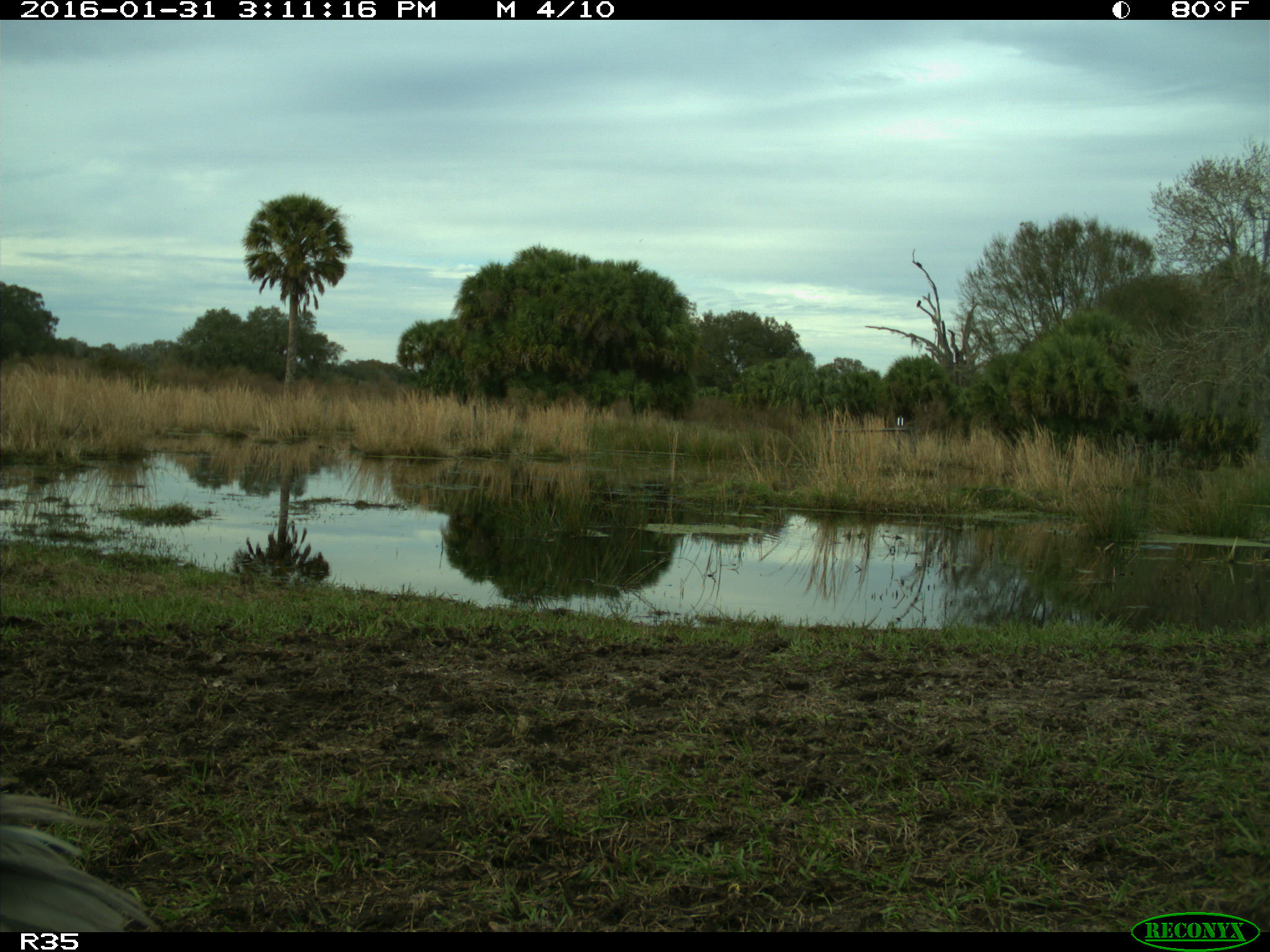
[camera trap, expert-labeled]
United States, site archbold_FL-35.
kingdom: Animalia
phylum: Chordata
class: Aves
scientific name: Aves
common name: birds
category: unidentified bird